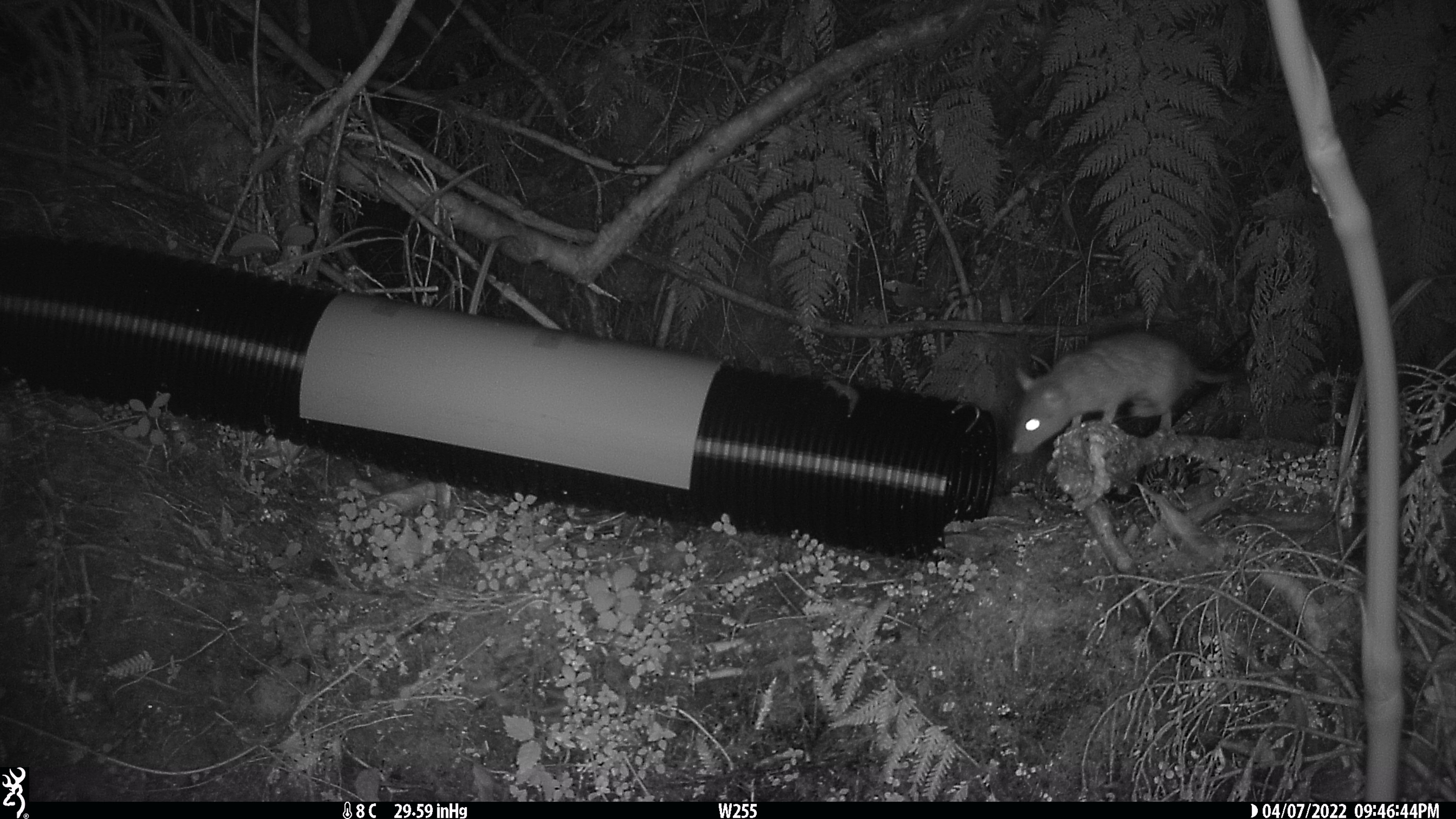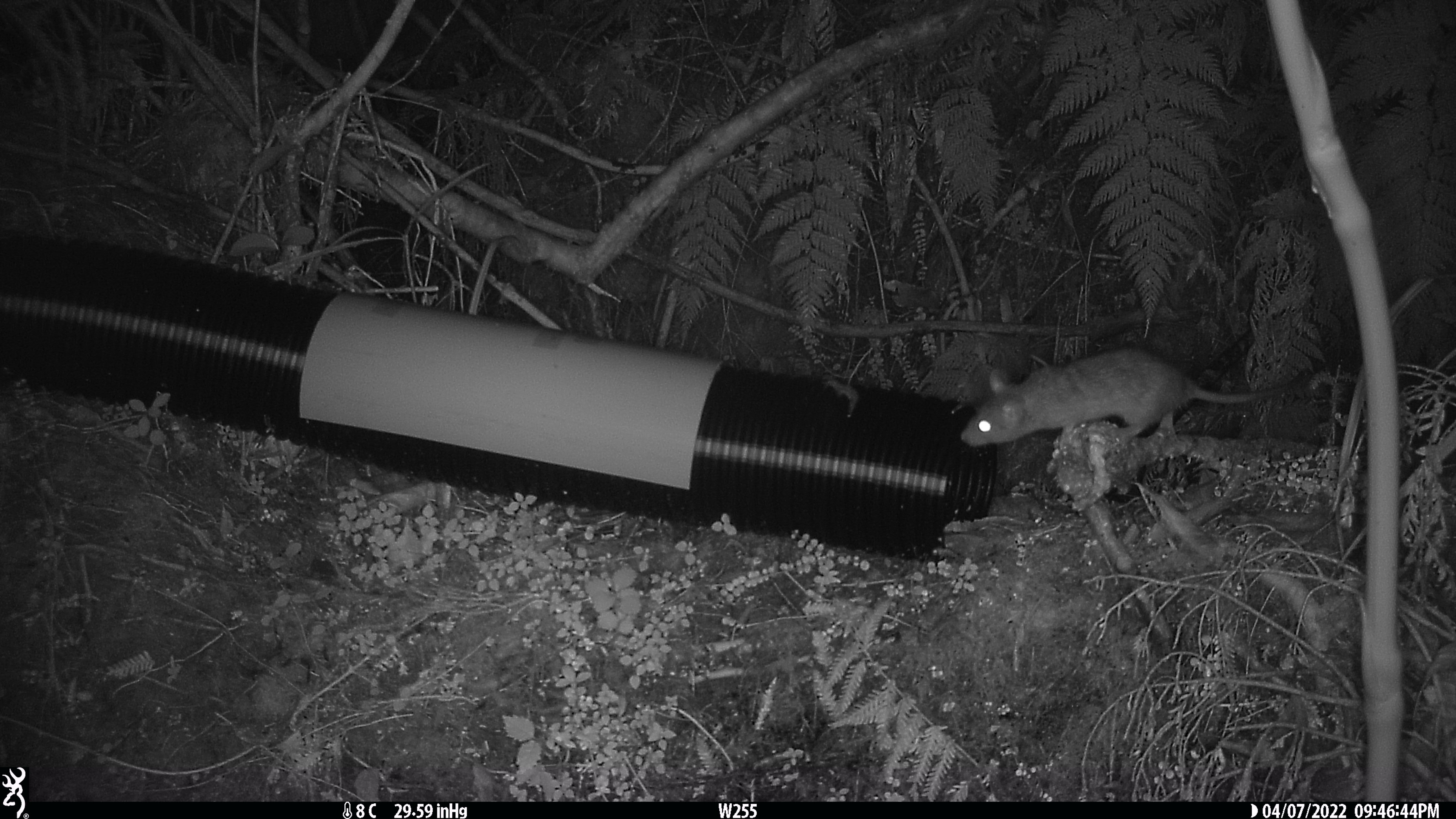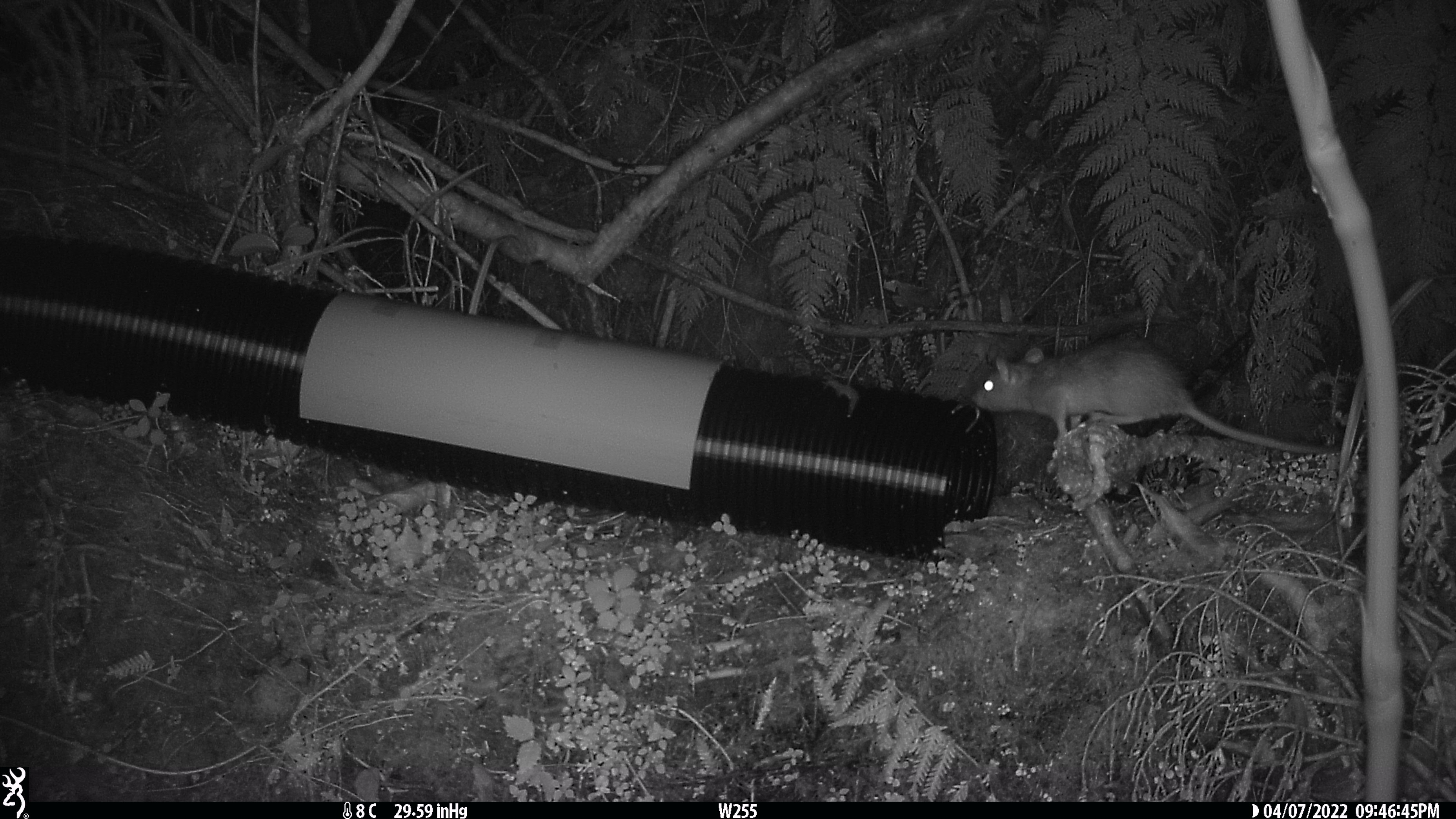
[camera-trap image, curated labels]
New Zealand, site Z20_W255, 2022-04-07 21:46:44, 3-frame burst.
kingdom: Animalia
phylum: Chordata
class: Mammalia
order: Rodentia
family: Muridae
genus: Rattus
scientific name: Rattus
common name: rat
Rat (Rattus).